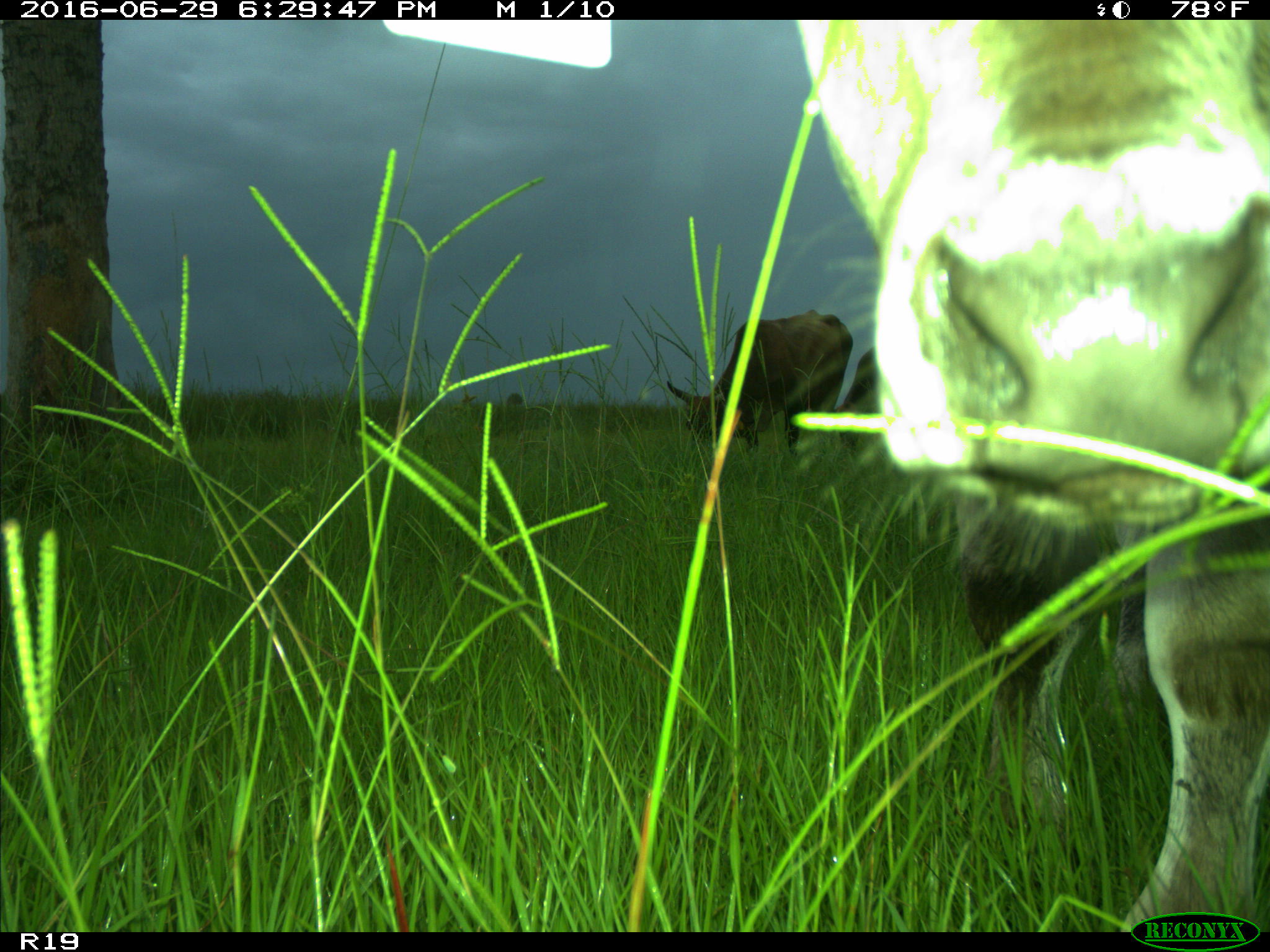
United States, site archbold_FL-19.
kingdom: Animalia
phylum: Chordata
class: Mammalia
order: Artiodactyla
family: Bovidae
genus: Bos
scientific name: Bos taurus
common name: domestic cow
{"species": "Bos taurus (domestic cow)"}